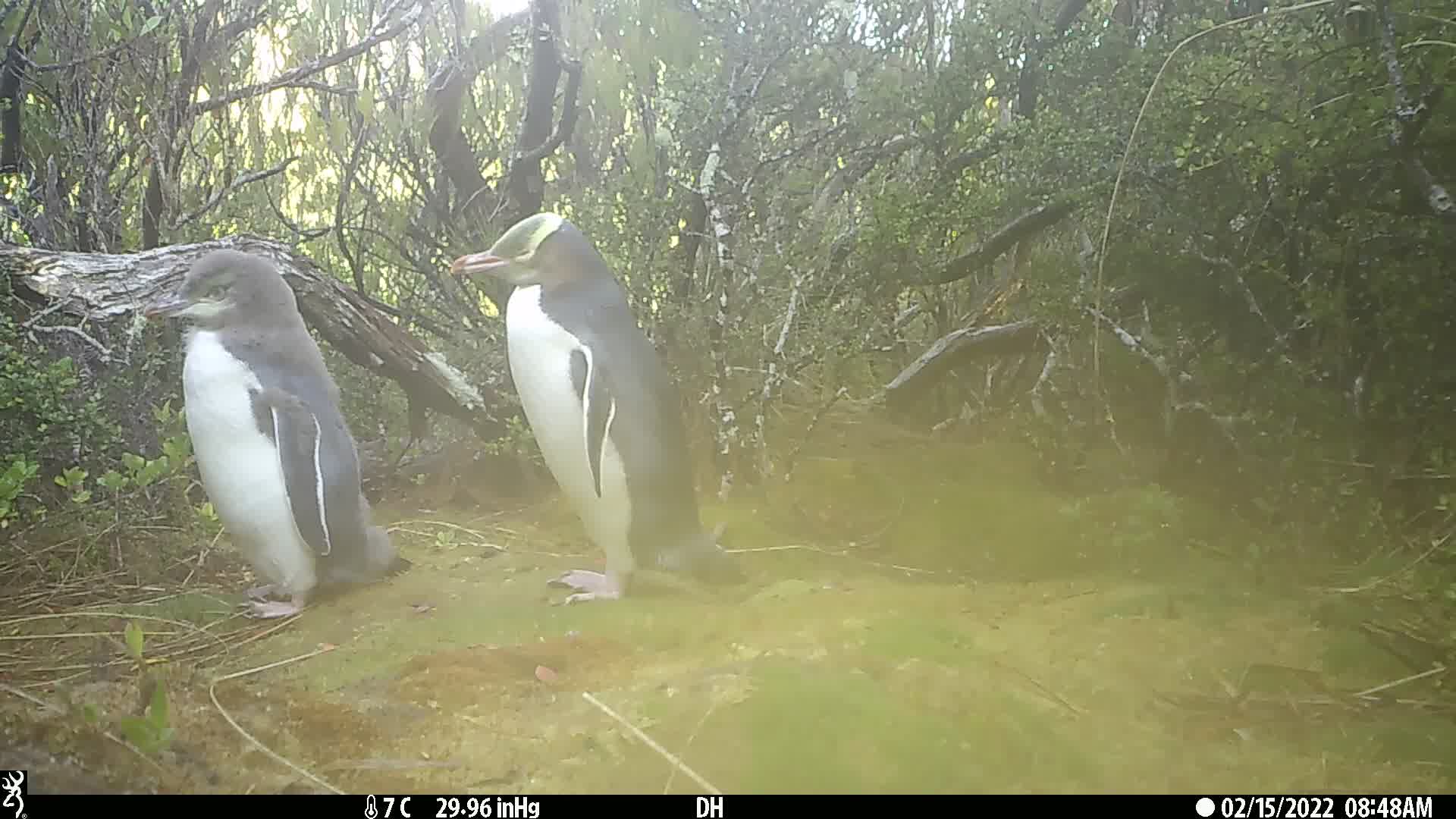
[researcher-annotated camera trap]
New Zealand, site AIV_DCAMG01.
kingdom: Animalia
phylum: Chordata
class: Aves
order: Sphenisciformes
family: Spheniscidae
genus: Megadyptes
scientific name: Megadyptes antipodes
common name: yellow-eyed penguin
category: yellow eyed penguin